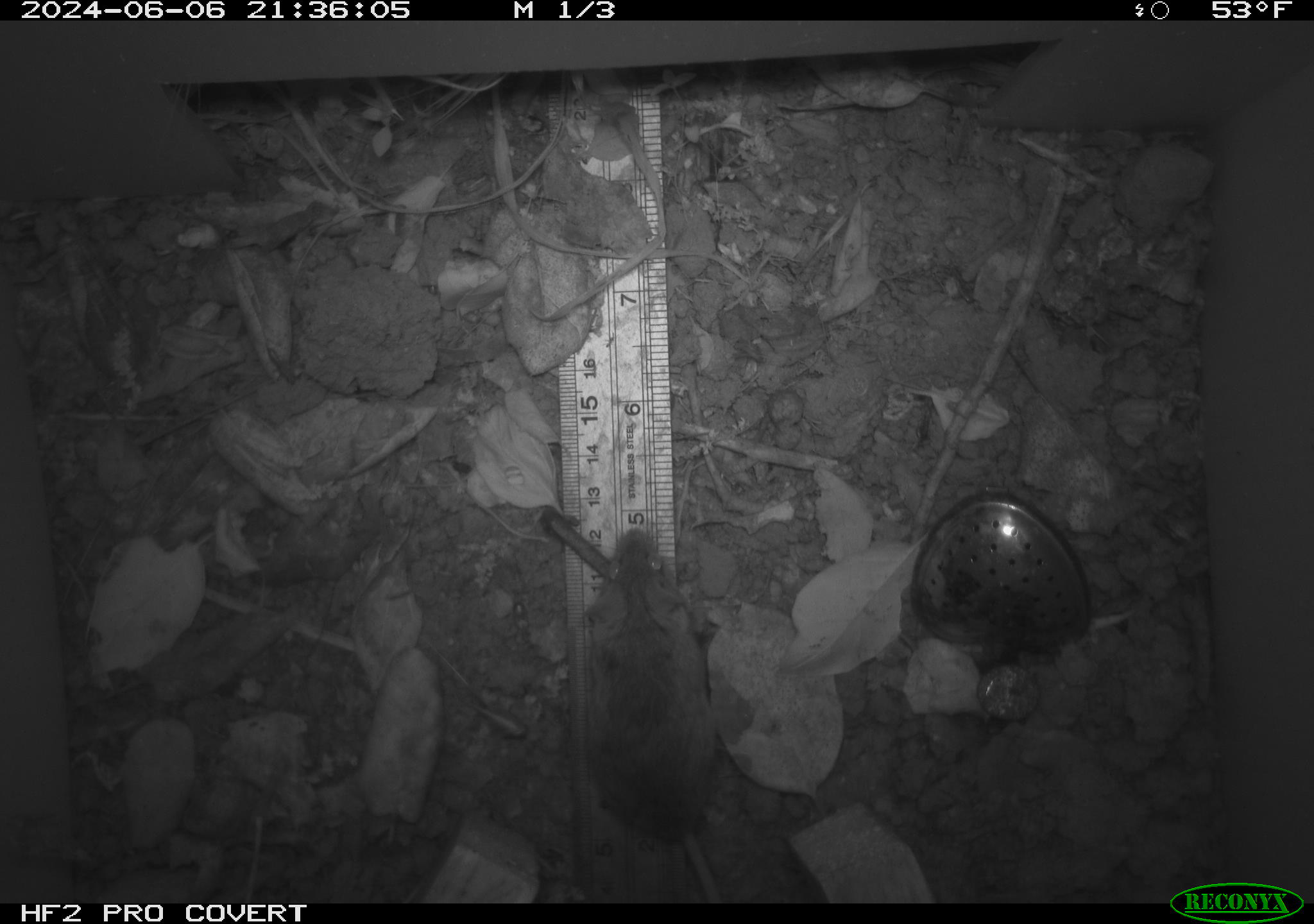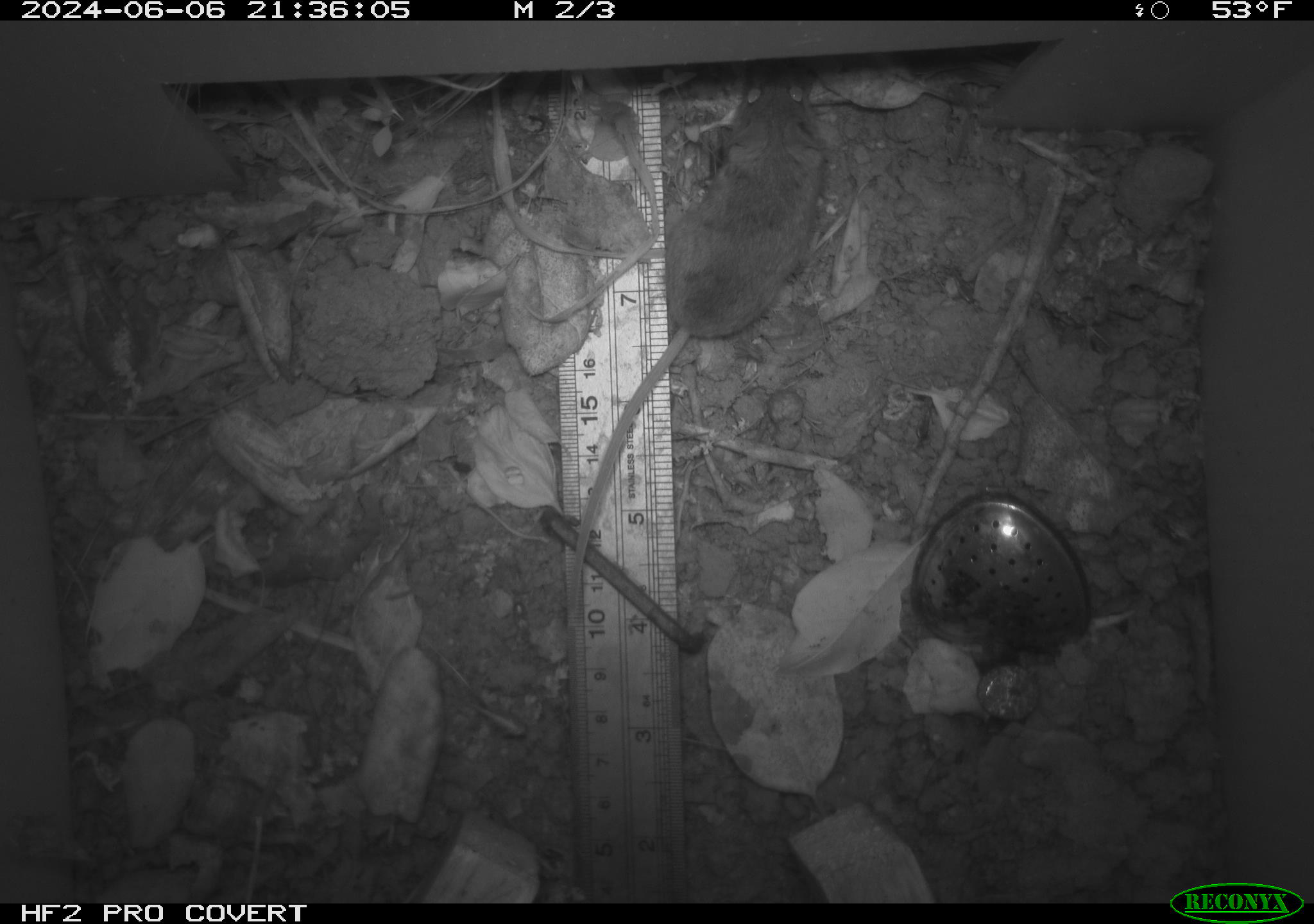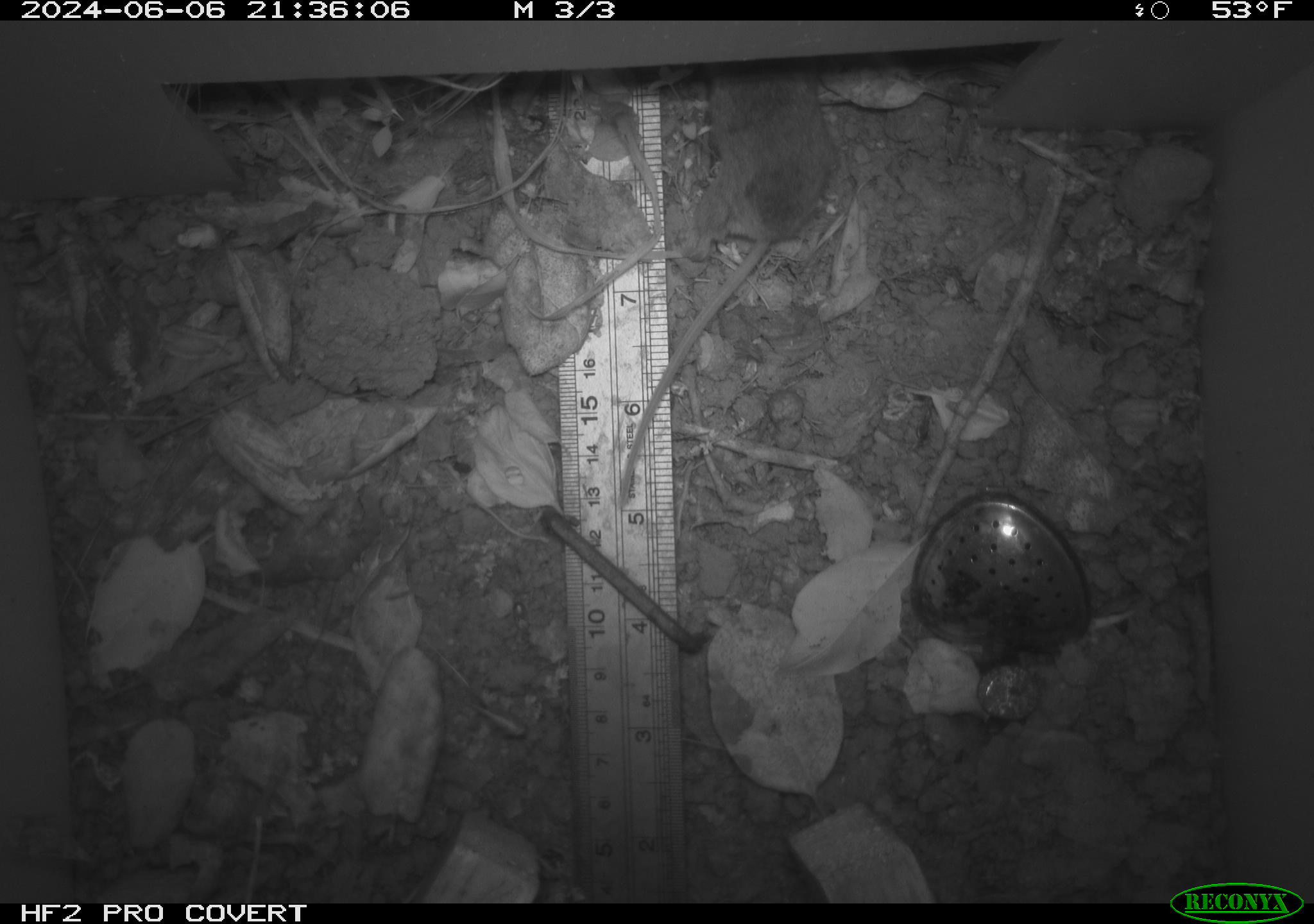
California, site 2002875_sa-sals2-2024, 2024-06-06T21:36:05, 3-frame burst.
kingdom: Animalia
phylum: Chordata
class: Mammalia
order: Rodentia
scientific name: Rodentia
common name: mouse species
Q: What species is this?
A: Mouse species (Rodentia).